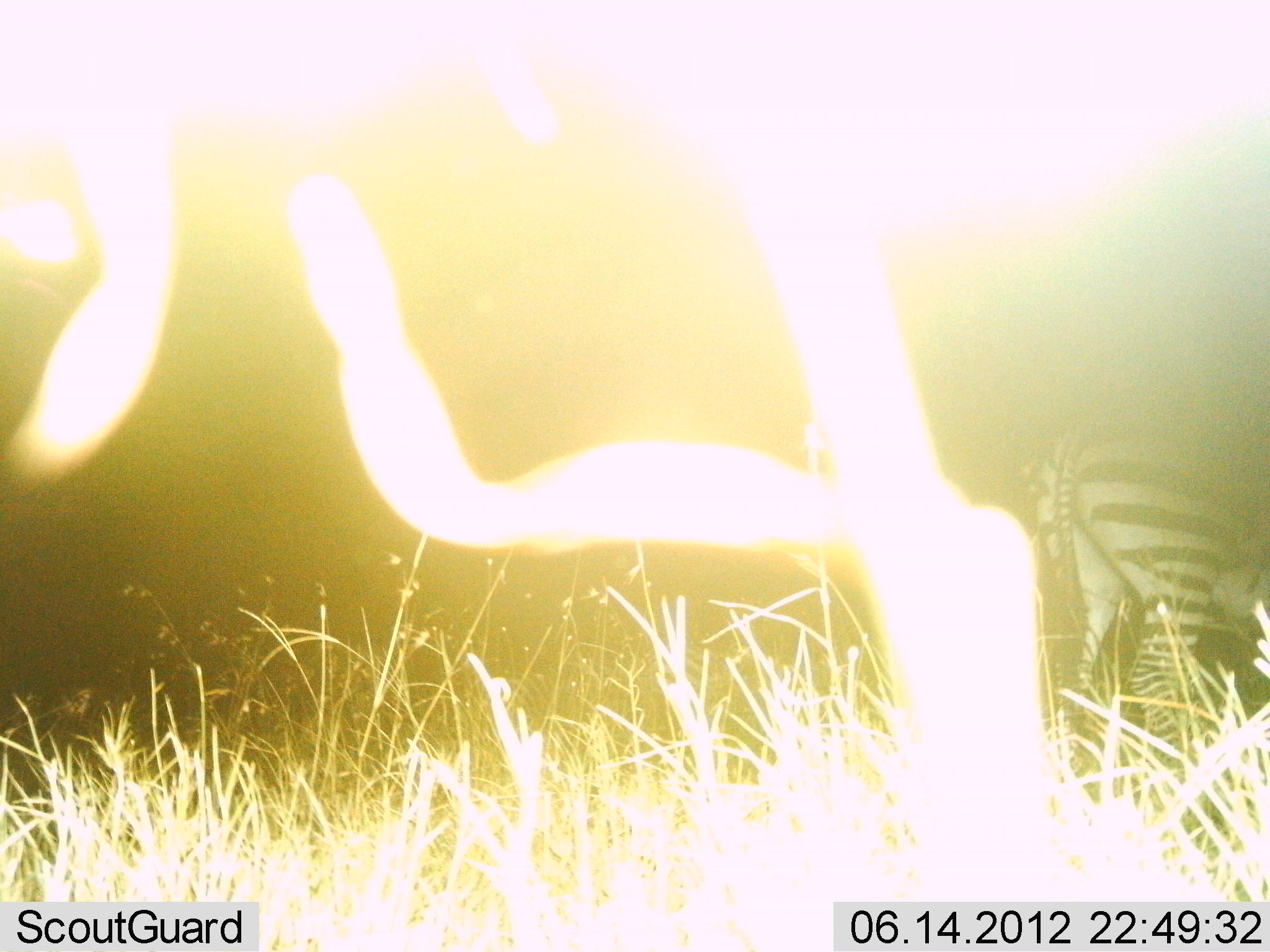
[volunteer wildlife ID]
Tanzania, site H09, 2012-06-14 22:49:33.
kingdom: Animalia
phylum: Chordata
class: Mammalia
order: Perissodactyla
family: Equidae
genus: Equus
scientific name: Equus quagga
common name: plains zebra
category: zebra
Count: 1.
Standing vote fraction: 90%.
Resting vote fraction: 0%.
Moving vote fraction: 20%.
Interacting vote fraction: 0%.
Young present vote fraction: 0%.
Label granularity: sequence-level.